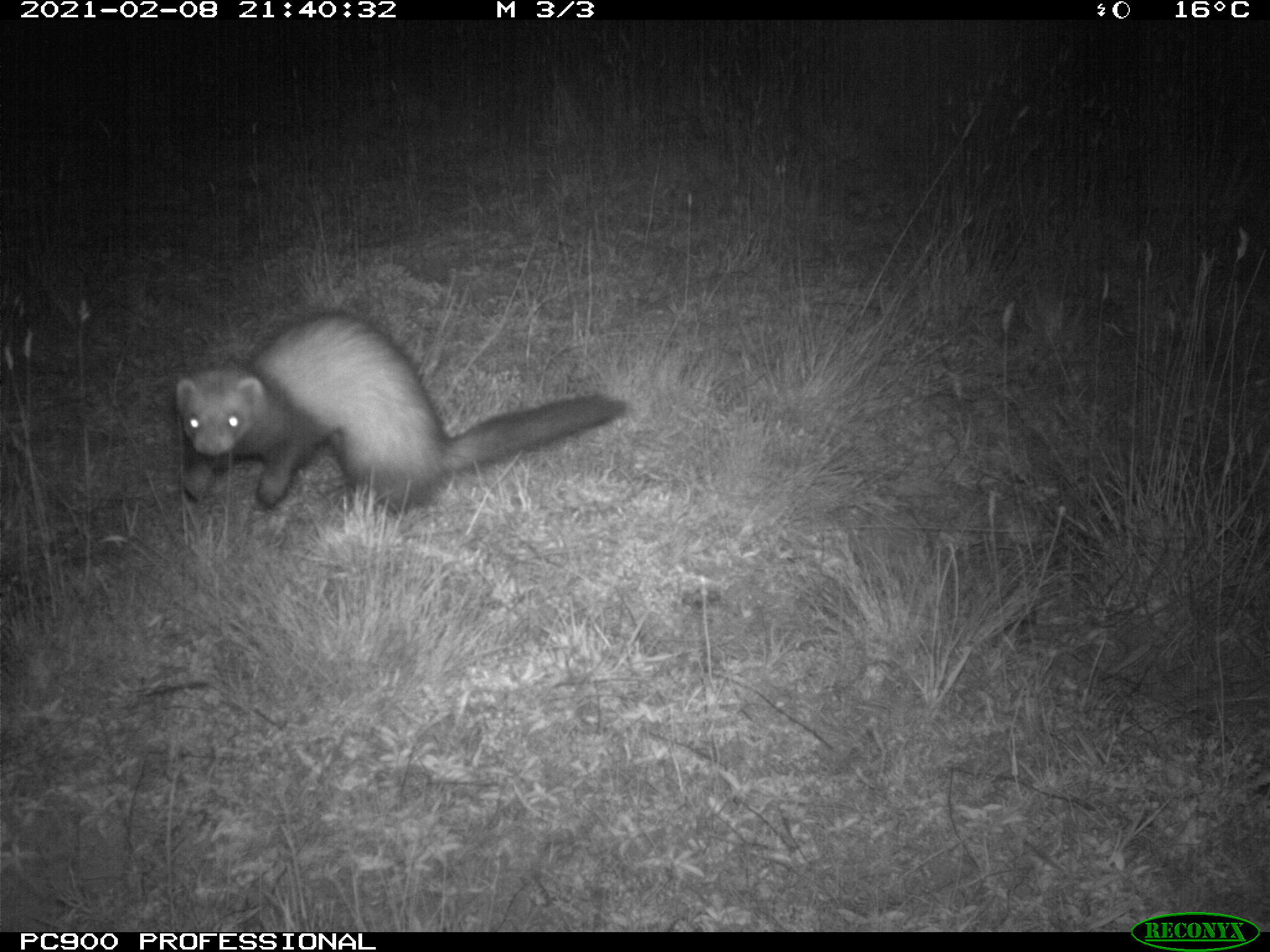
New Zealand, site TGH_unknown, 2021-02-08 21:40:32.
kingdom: Animalia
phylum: Chordata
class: Mammalia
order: Carnivora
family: Mustelidae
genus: Mustela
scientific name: Mustela furo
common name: ferret